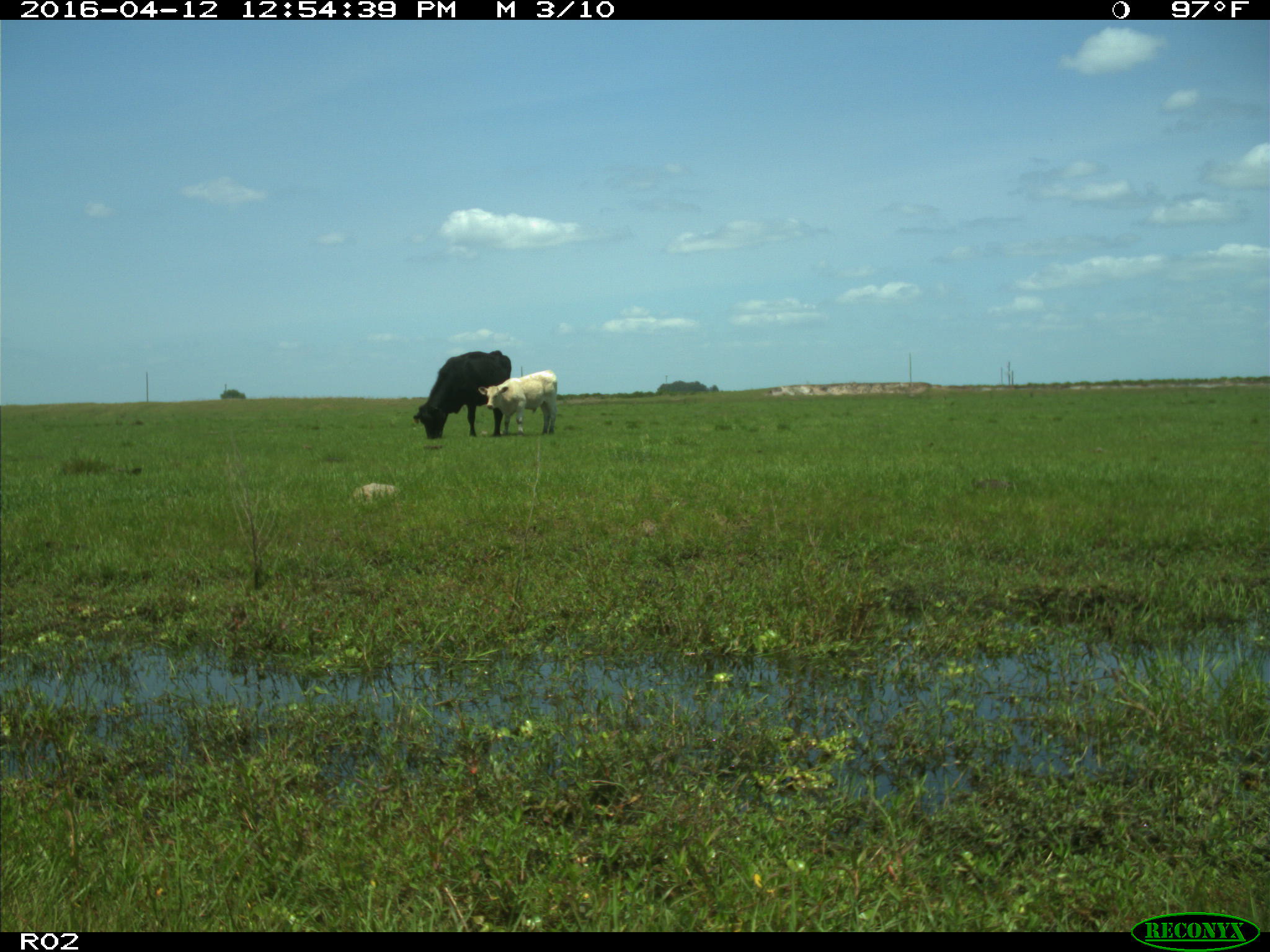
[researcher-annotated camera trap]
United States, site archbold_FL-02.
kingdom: Animalia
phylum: Chordata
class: Mammalia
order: Artiodactyla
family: Bovidae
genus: Bos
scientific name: Bos taurus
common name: domestic cow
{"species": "Bos taurus (domestic cow)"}